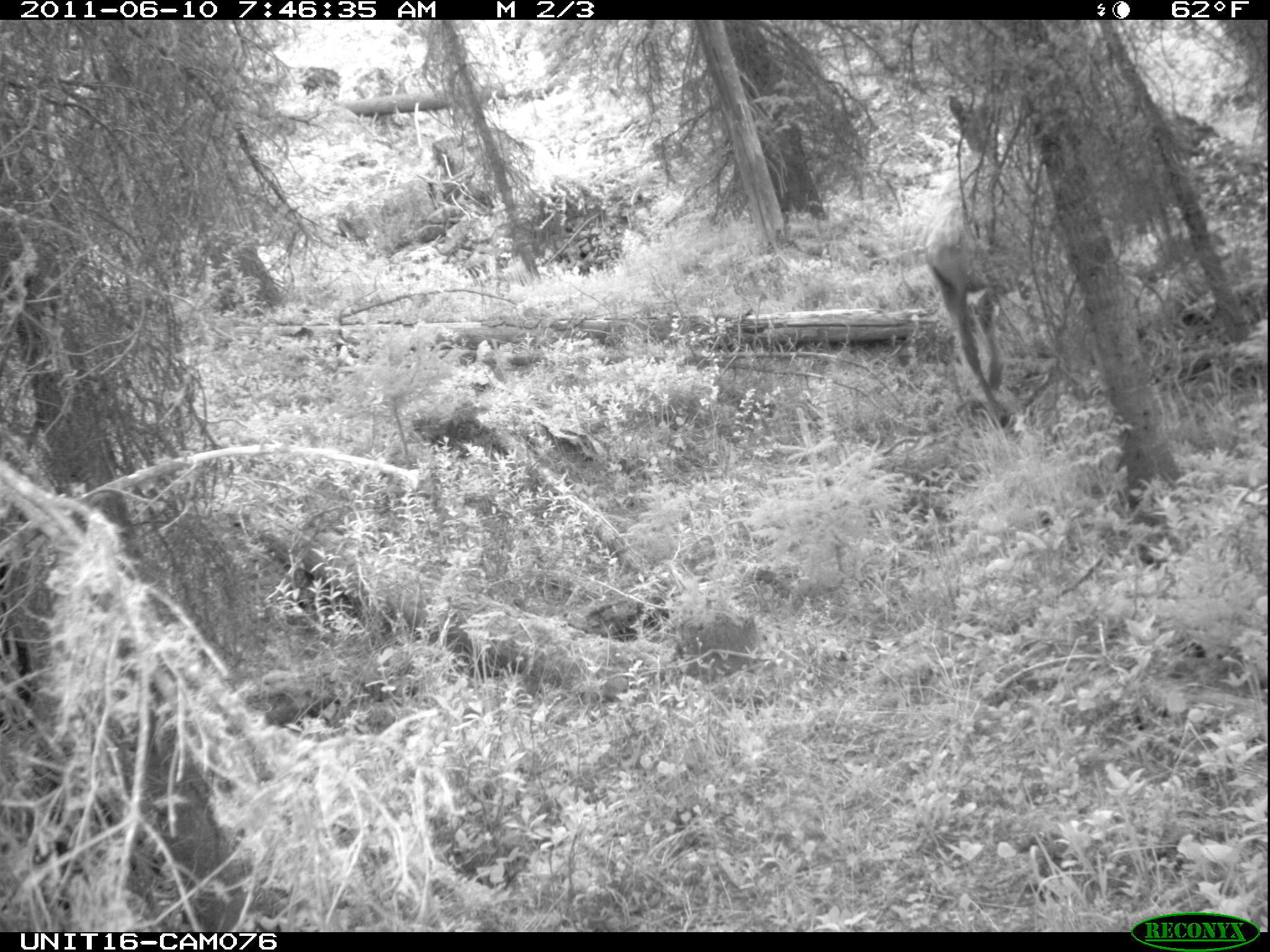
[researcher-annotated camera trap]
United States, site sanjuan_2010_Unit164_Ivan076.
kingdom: Animalia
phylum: Chordata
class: Mammalia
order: Artiodactyla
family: Cervidae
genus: Cervus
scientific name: Cervus elaphus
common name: red deer